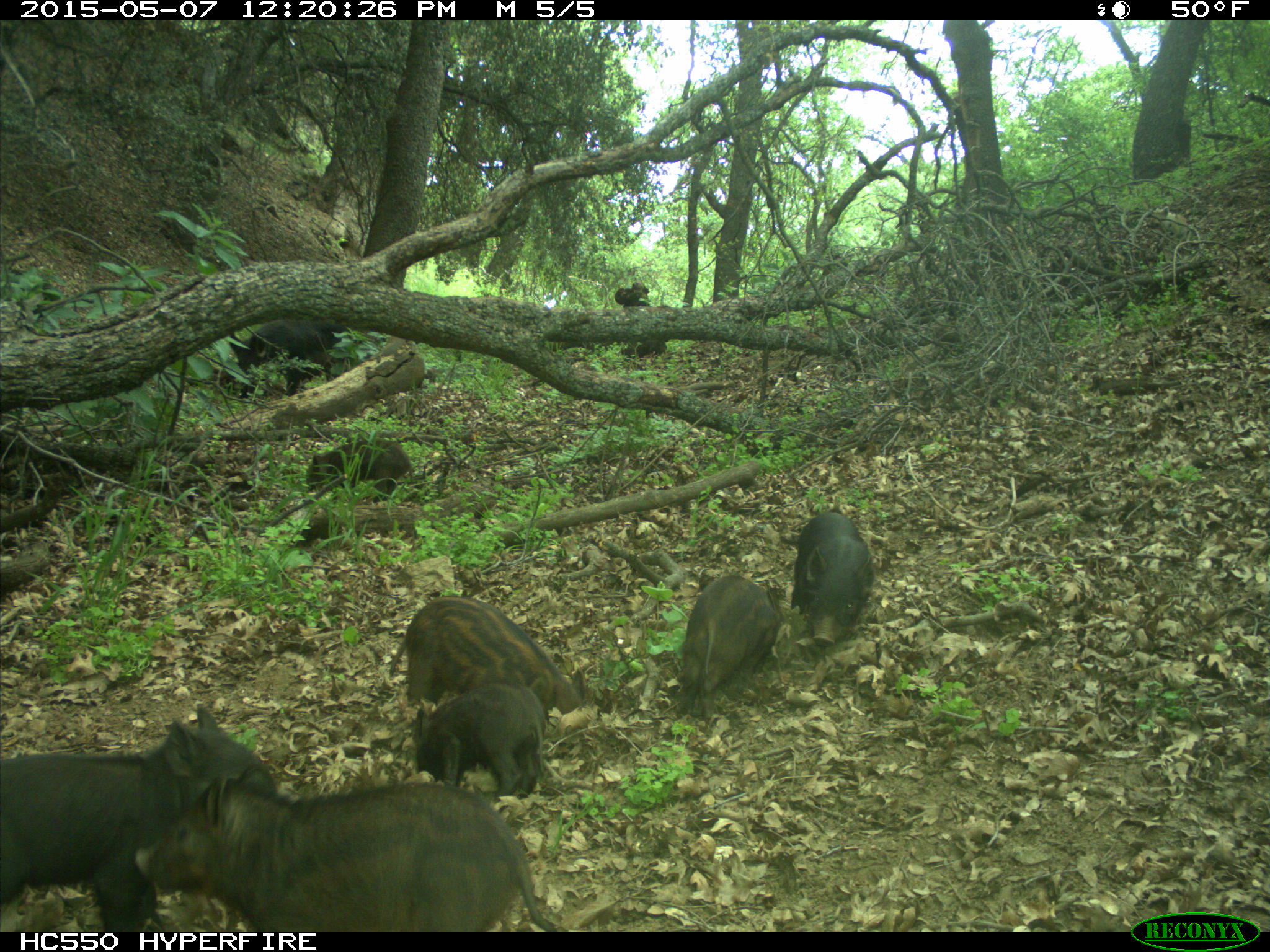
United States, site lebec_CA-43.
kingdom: Animalia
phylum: Chordata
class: Mammalia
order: Artiodactyla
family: Suidae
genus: Sus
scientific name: Sus scrofa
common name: wild boar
Sus scrofa (wild boar).